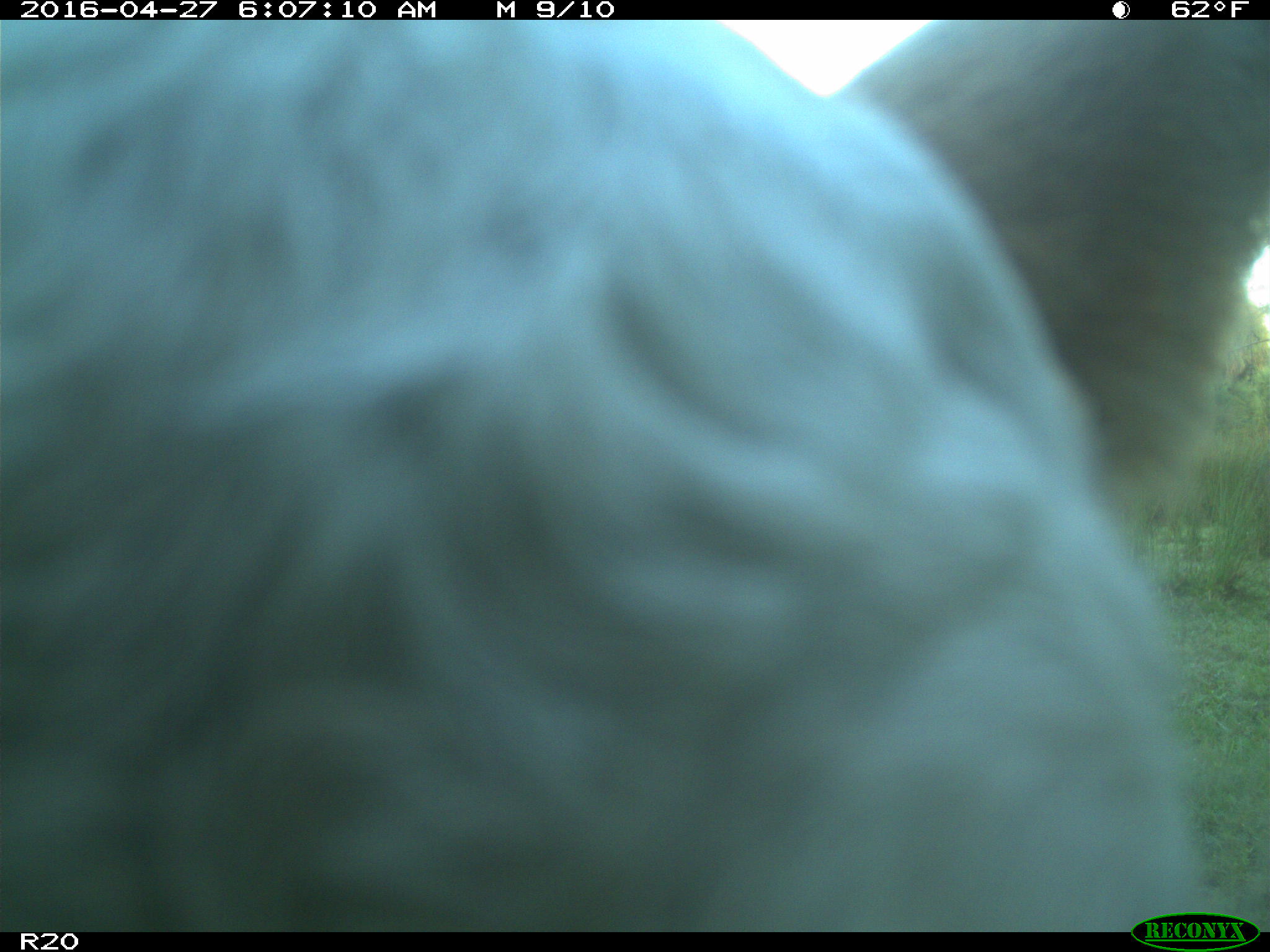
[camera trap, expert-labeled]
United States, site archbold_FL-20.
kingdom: Animalia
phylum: Chordata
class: Mammalia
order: Artiodactyla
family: Bovidae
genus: Bos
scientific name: Bos taurus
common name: domestic cow